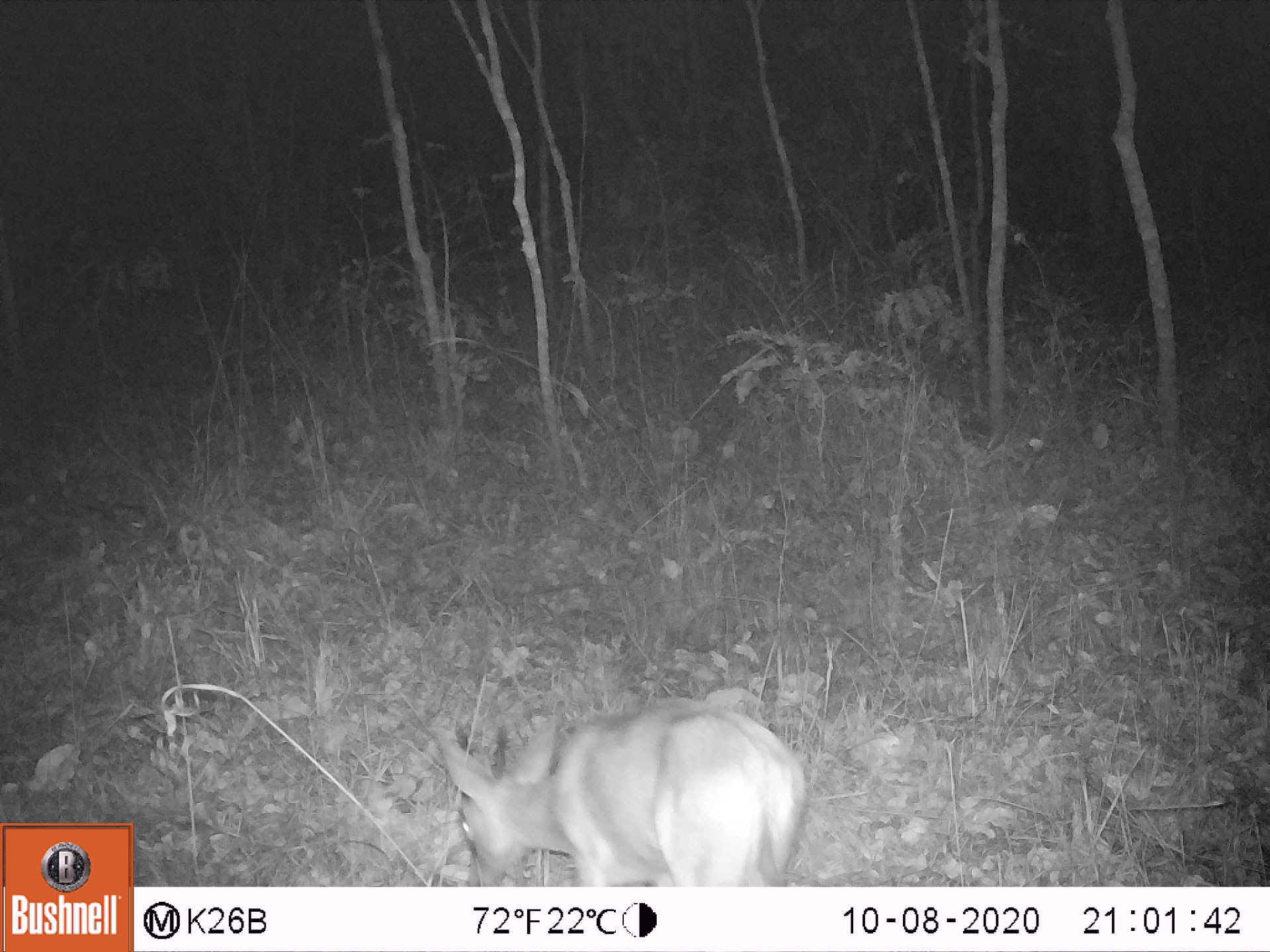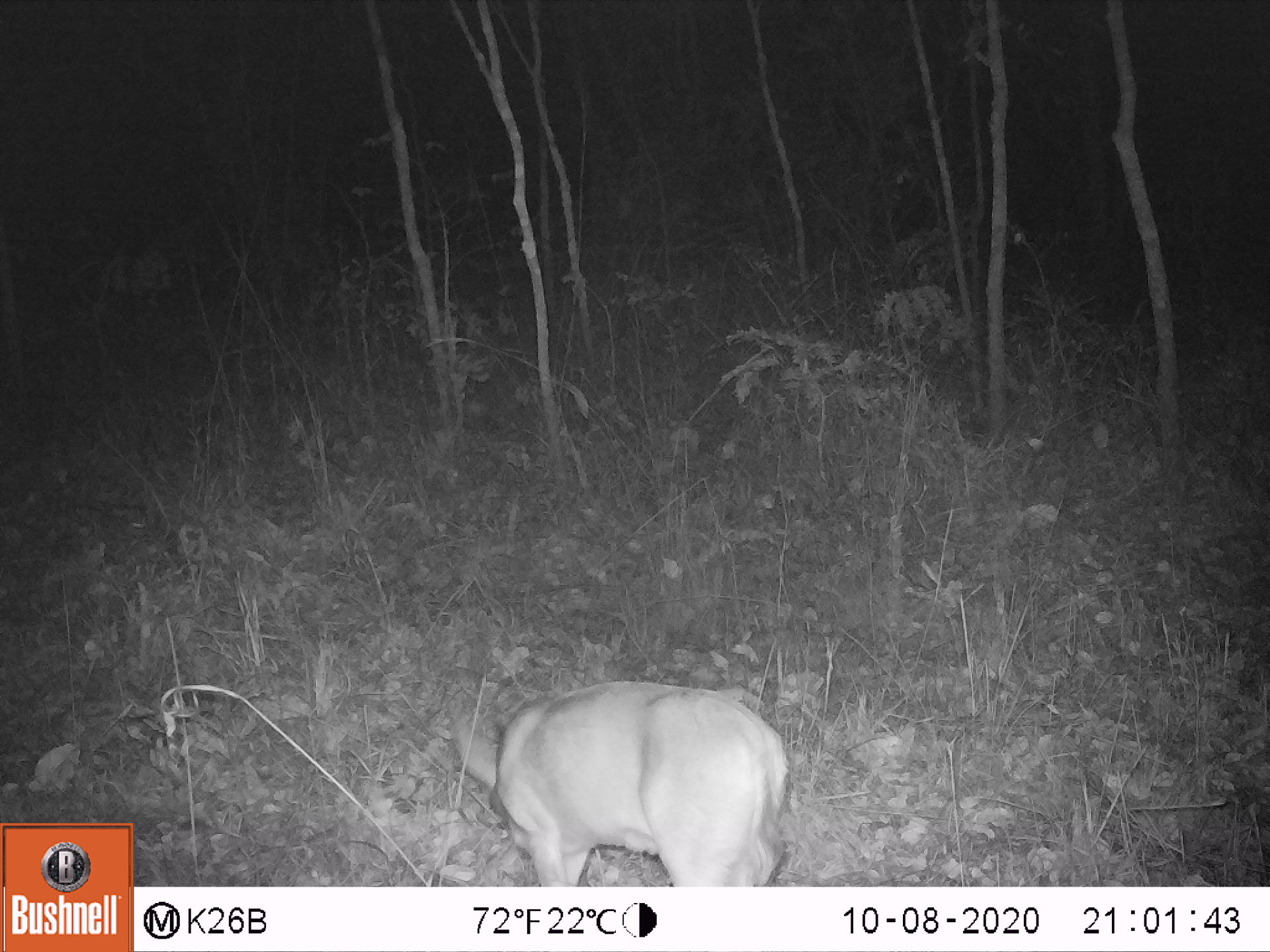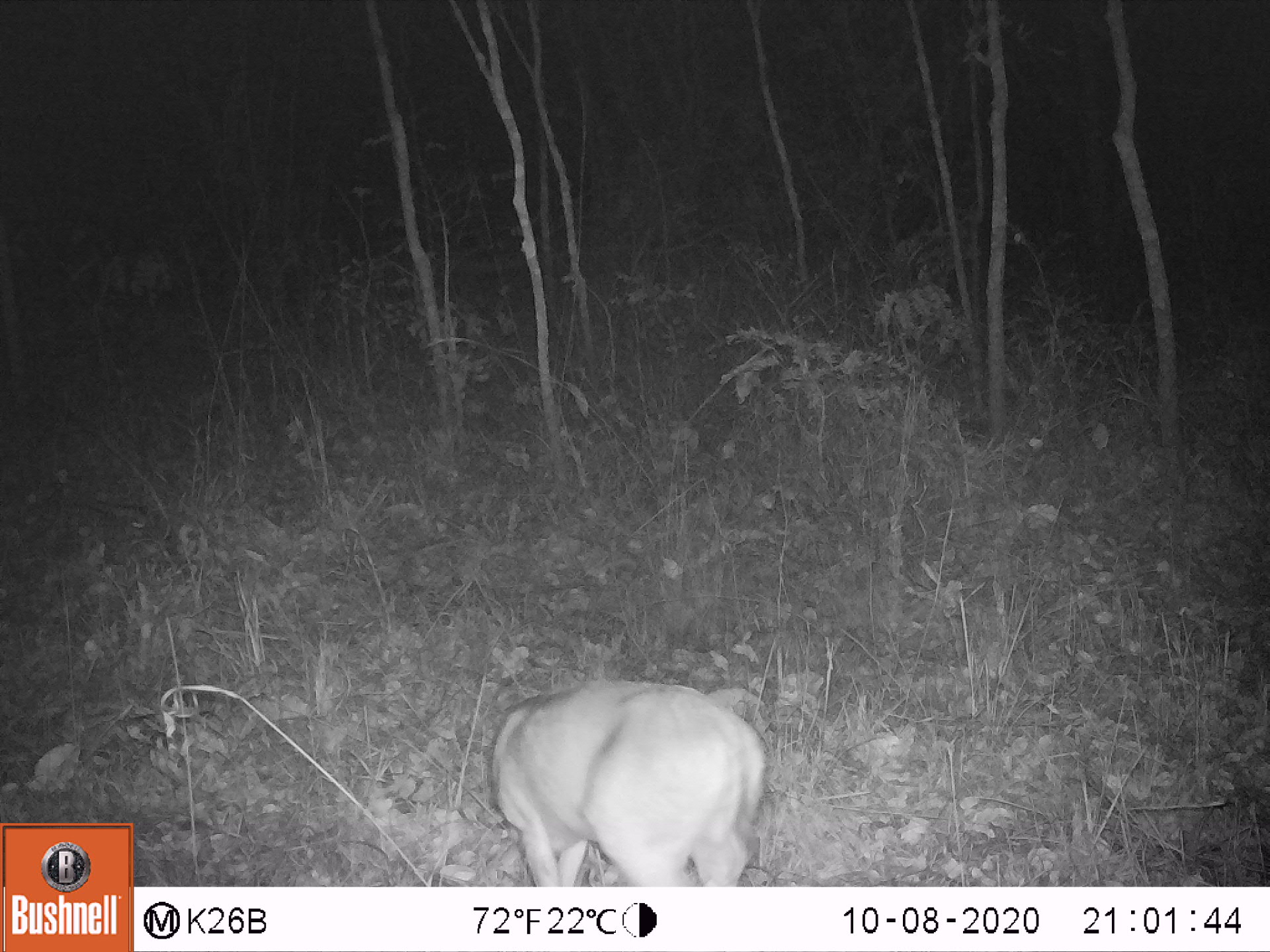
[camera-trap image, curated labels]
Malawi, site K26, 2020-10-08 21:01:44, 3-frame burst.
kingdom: Animalia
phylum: Chordata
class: Mammalia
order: Artiodactyla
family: Bovidae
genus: Sylvicapra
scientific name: Sylvicapra grimmia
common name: common duiker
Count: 1.